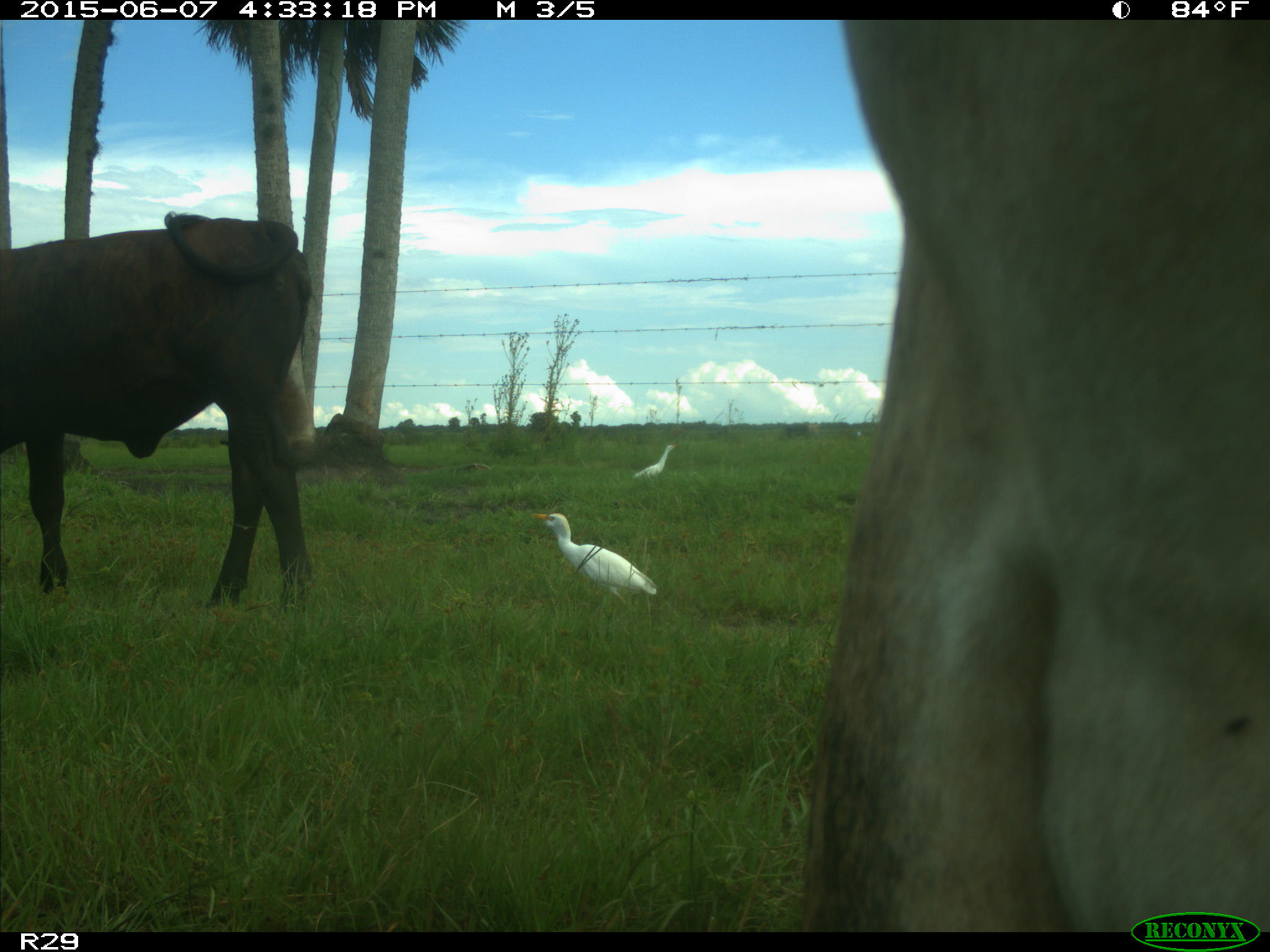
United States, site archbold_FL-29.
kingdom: Animalia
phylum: Chordata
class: Mammalia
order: Artiodactyla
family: Bovidae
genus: Bos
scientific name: Bos taurus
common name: domestic cow